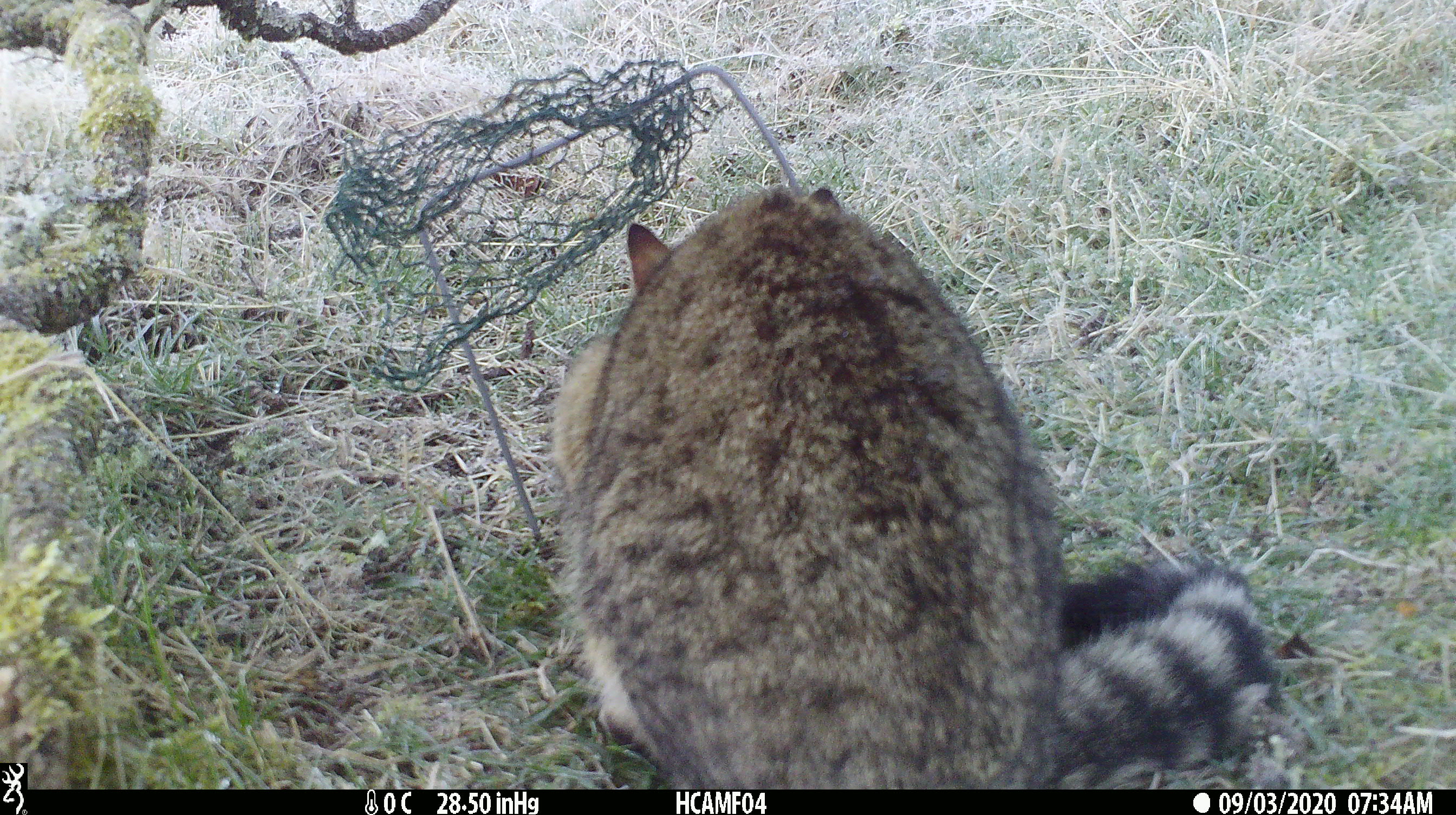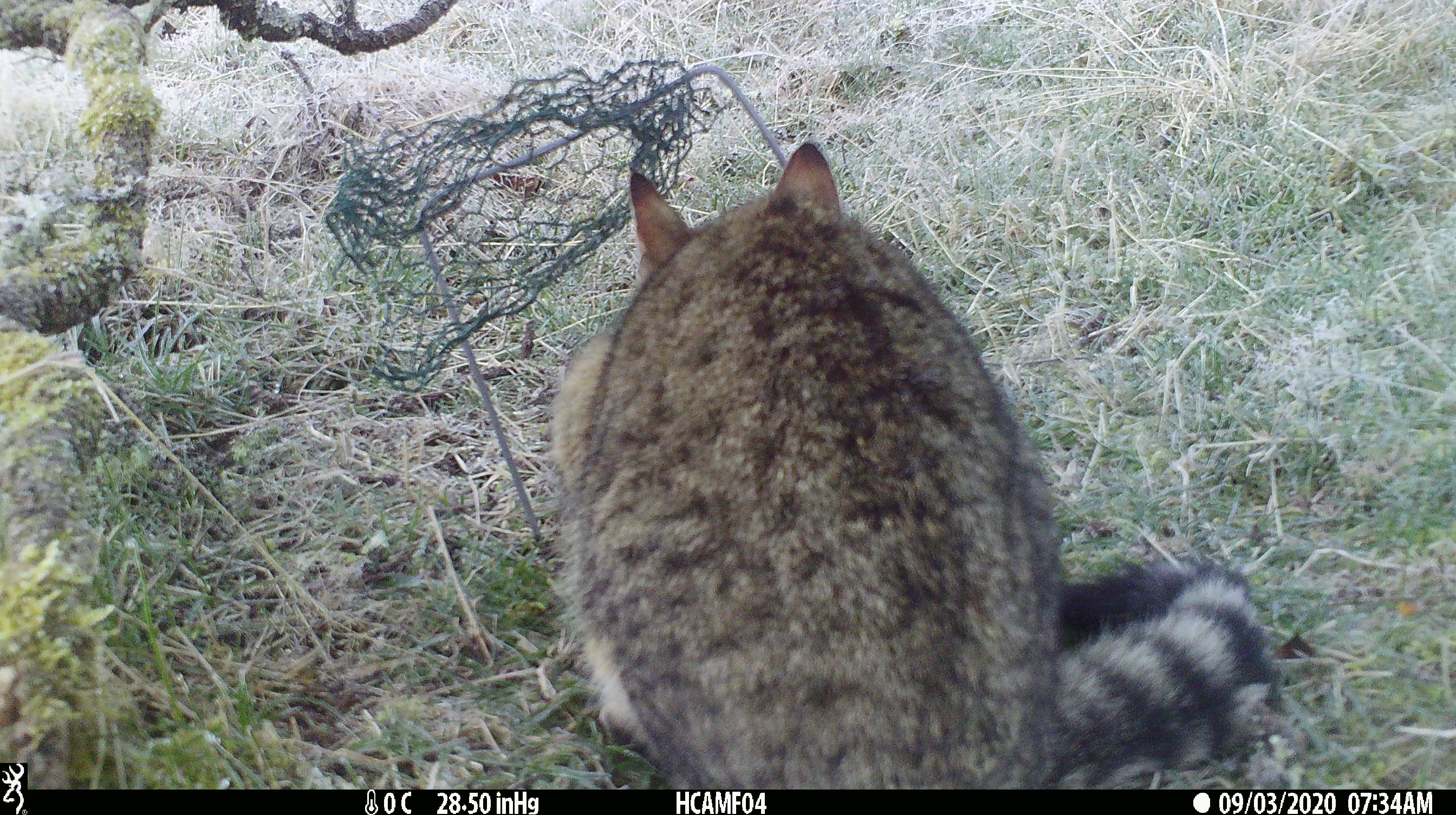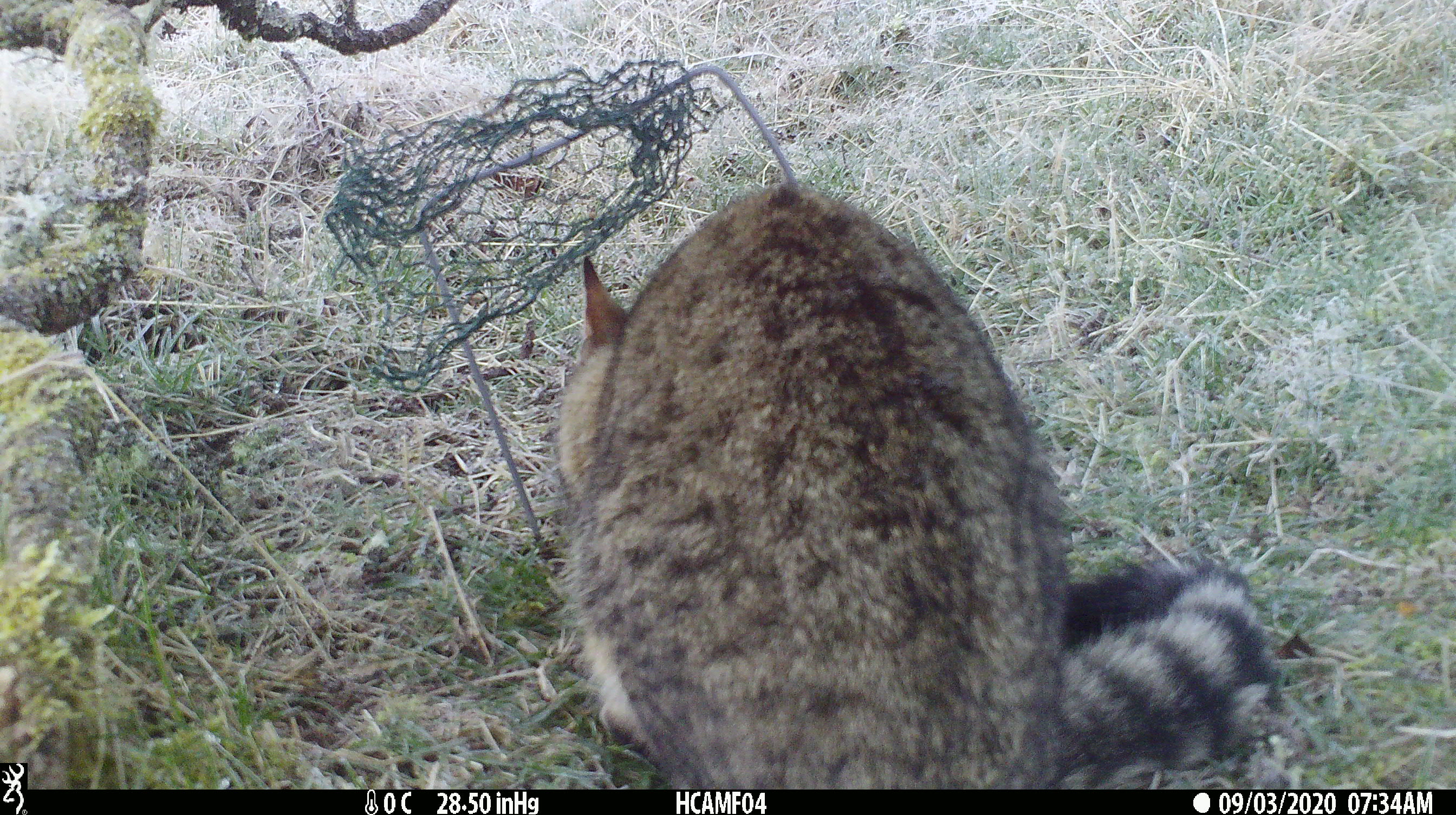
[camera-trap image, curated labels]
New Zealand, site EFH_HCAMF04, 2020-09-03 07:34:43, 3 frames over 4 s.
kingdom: Animalia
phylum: Chordata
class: Mammalia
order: Carnivora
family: Felidae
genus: Felis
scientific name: Felis catus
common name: domestic cat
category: cat